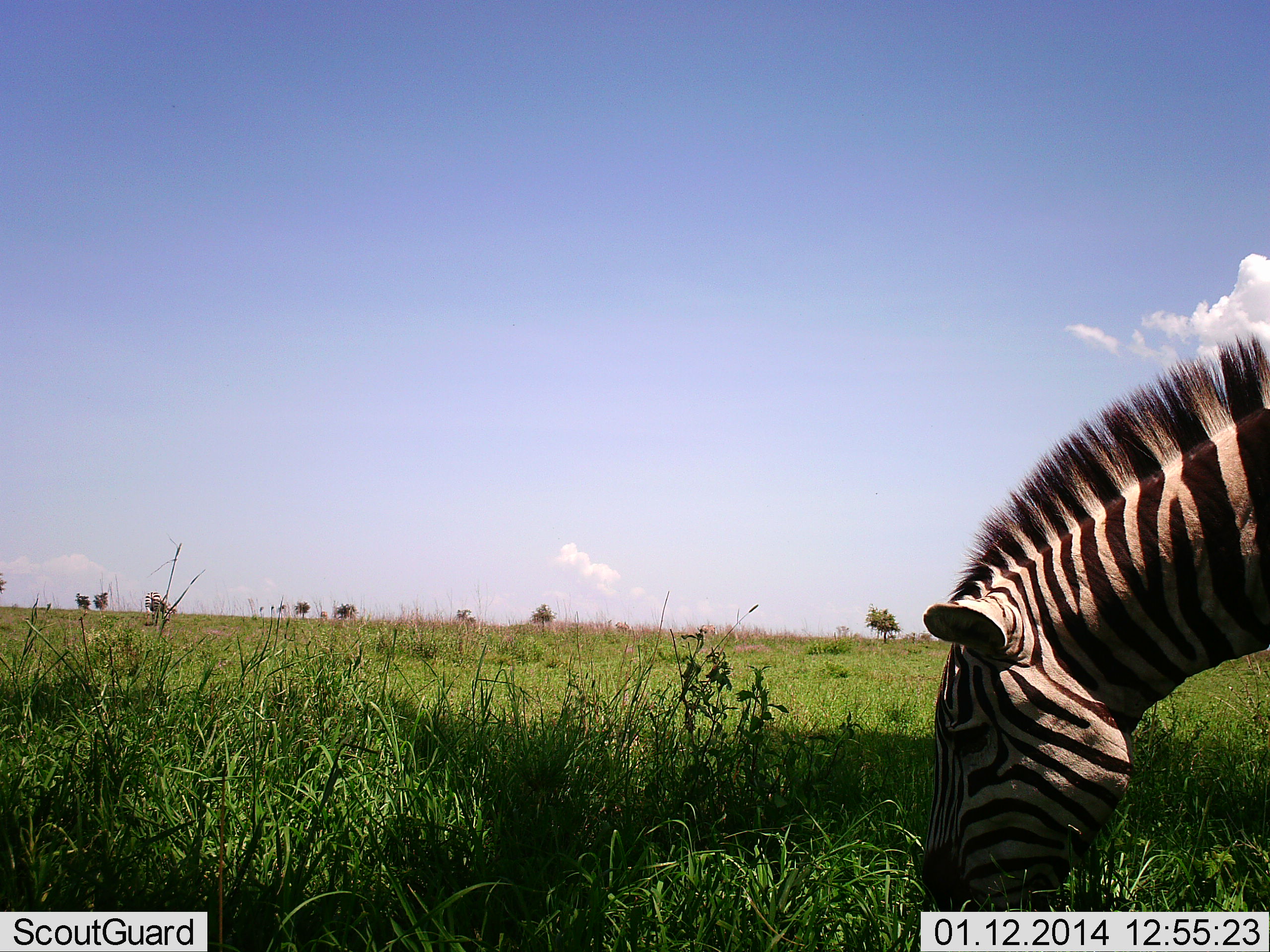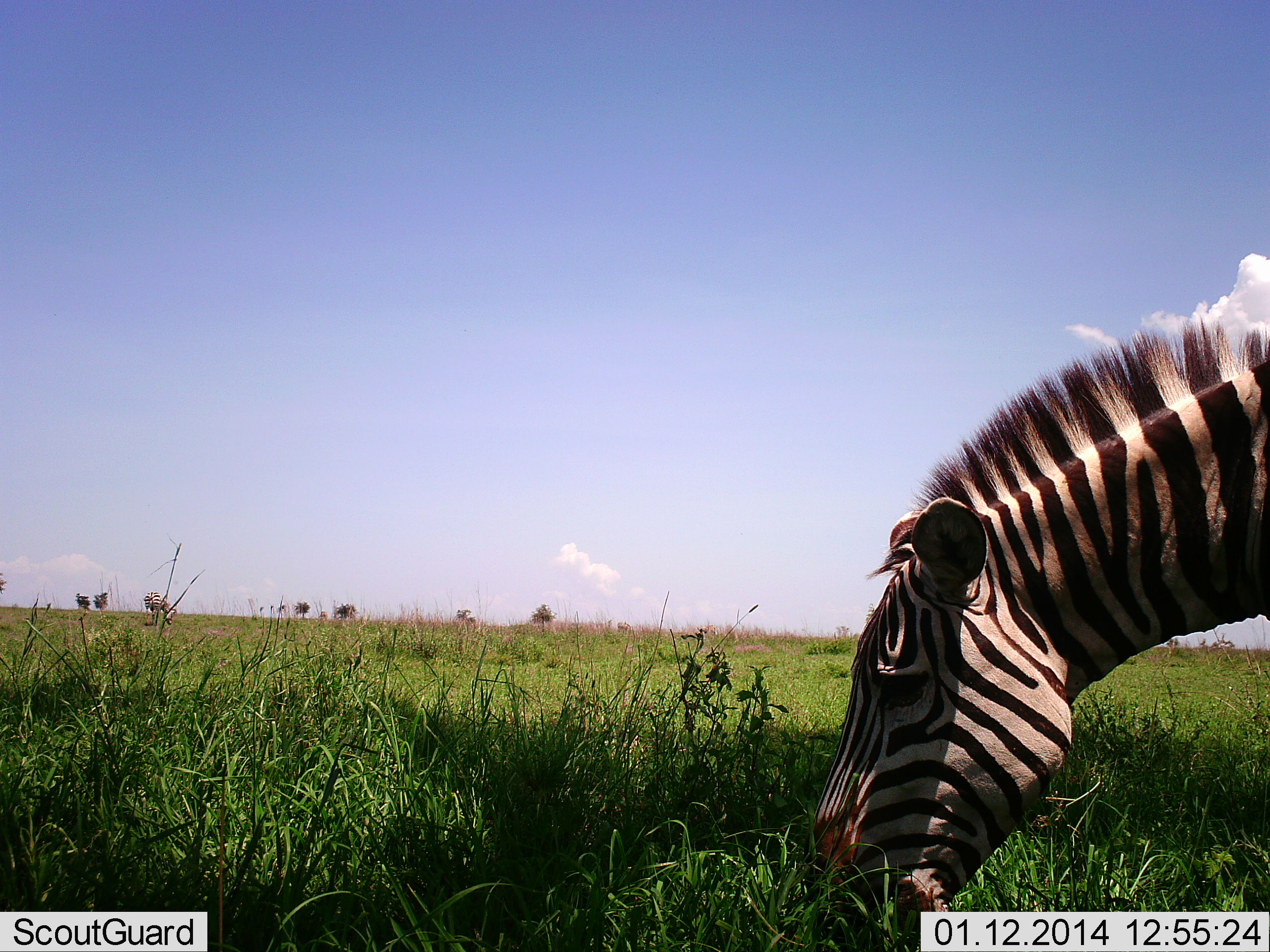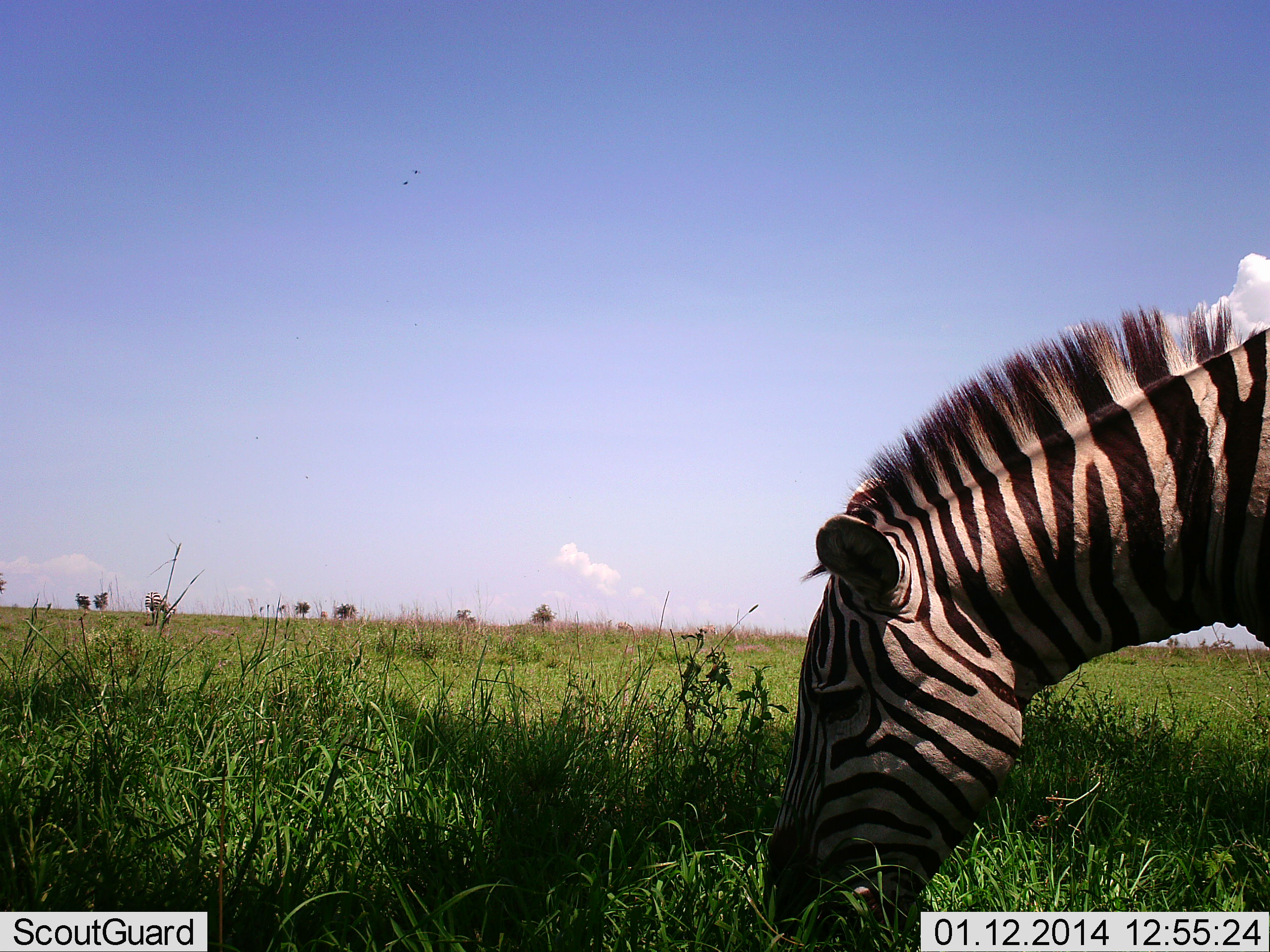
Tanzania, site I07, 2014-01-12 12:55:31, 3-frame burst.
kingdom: Animalia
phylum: Chordata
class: Mammalia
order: Perissodactyla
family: Equidae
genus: Equus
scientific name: Equus quagga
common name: plains zebra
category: zebra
Zebra (plains zebra) (Equus quagga), count 1. Behavior (volunteer vote fractions): standing 20%, resting 0%, moving 0%, interacting 0%. Young present (vote fraction): 0%. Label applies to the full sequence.